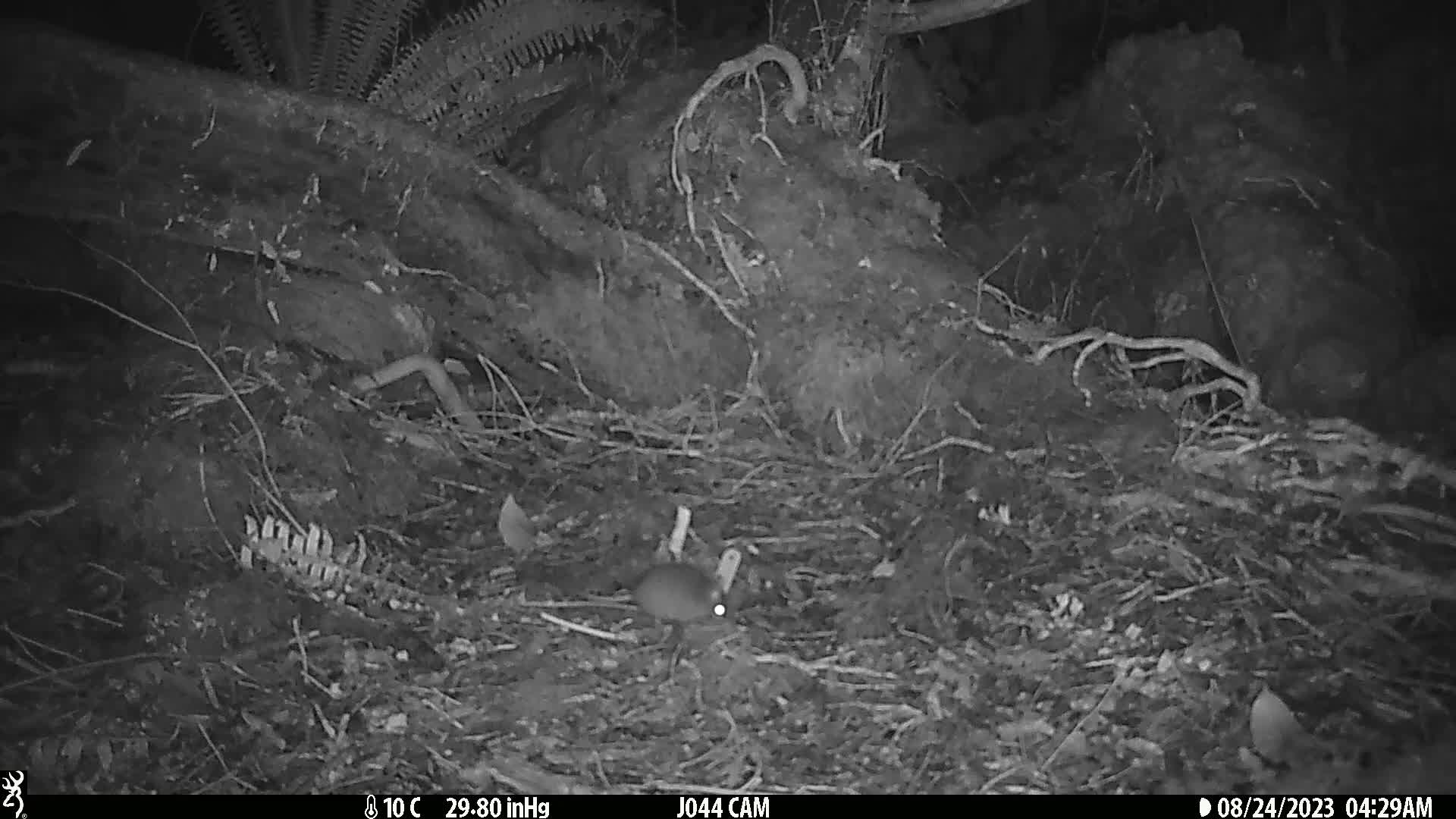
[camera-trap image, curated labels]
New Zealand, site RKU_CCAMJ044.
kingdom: Animalia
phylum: Chordata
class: Mammalia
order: Rodentia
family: Muridae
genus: Rattus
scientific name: Rattus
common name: rat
Rat (Rattus).